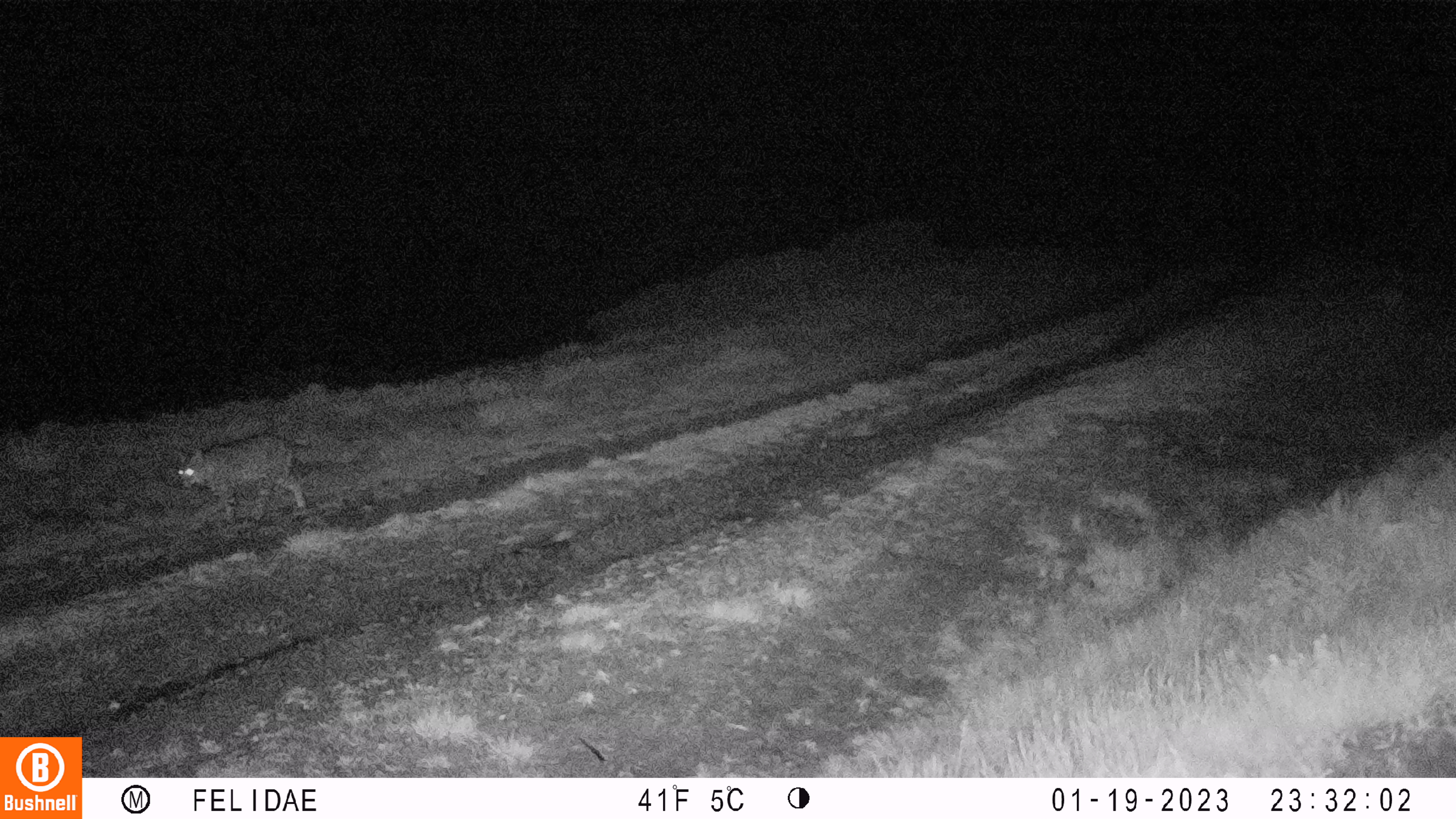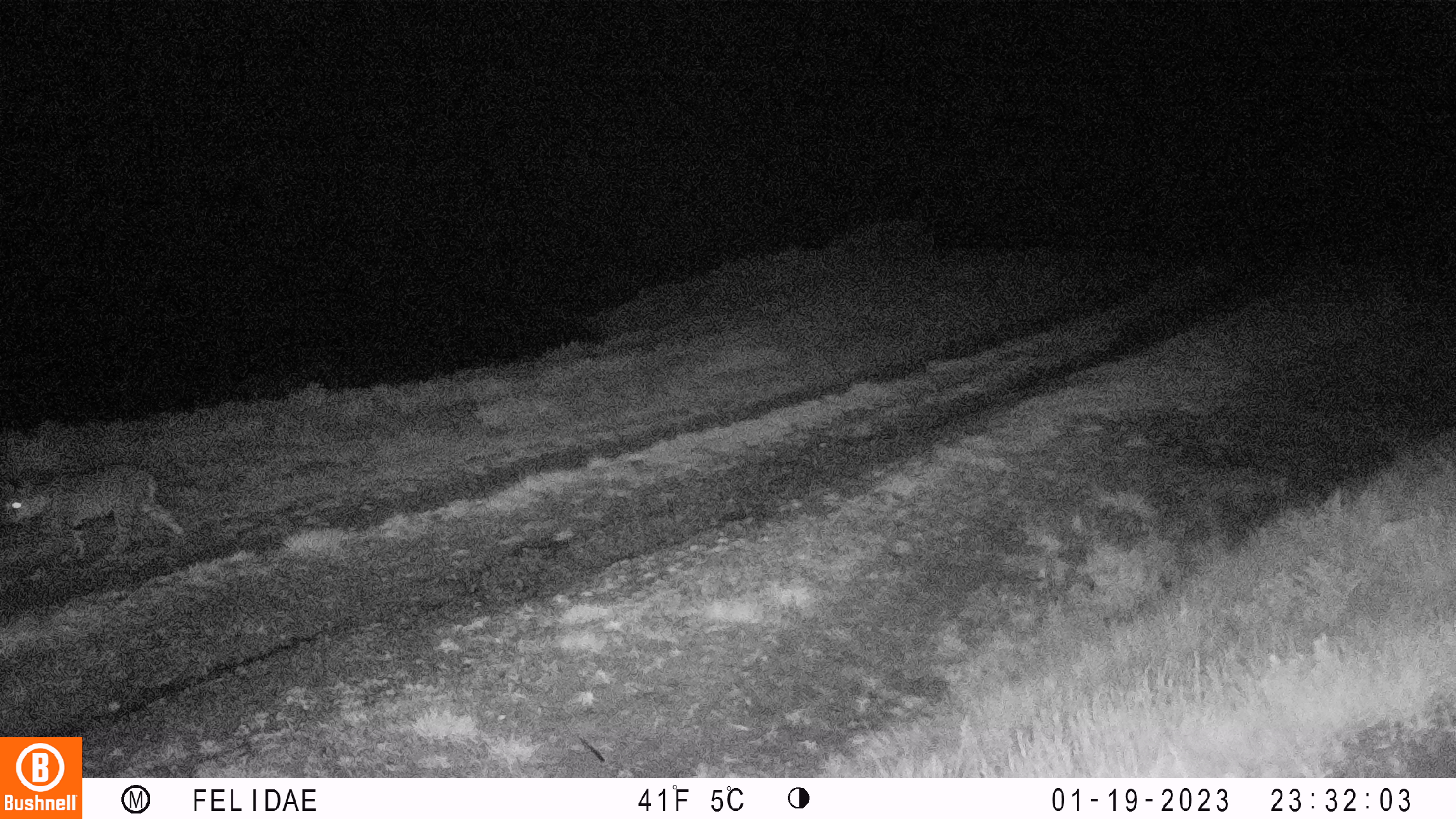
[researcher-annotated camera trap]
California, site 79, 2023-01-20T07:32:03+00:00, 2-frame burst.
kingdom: Animalia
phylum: Chordata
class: Mammalia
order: Carnivora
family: Felidae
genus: Lynx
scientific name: Lynx rufus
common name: bobcat